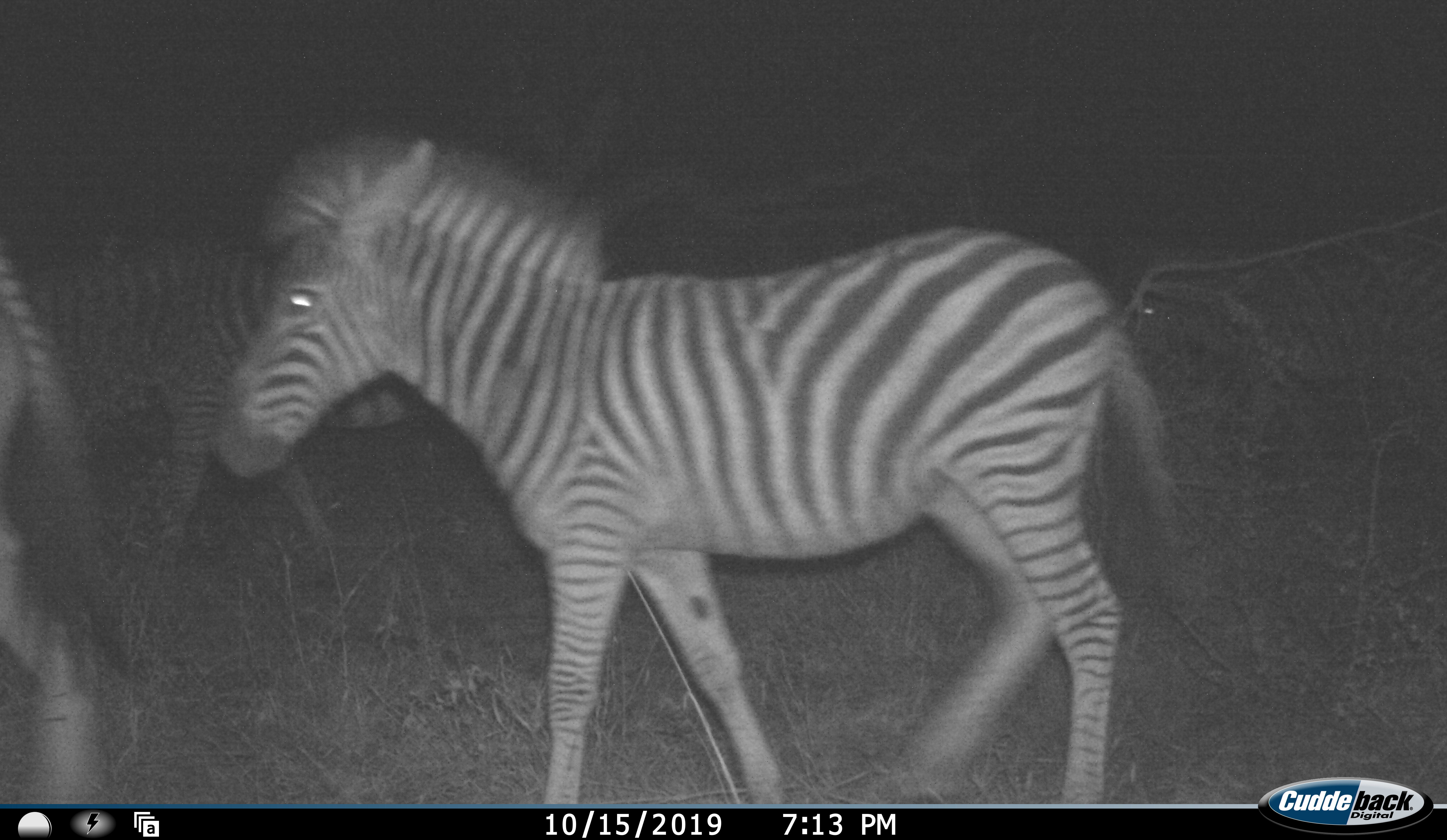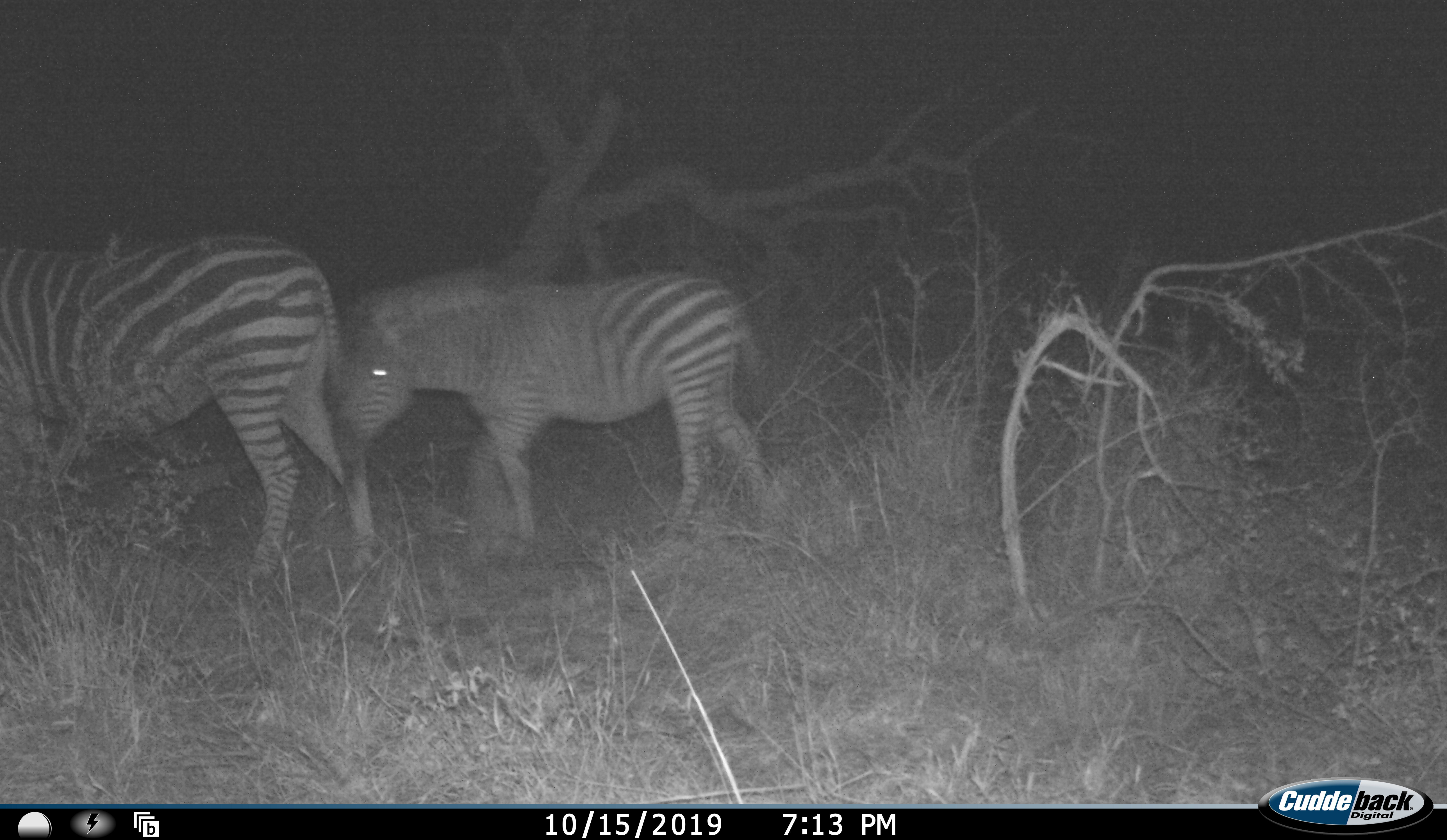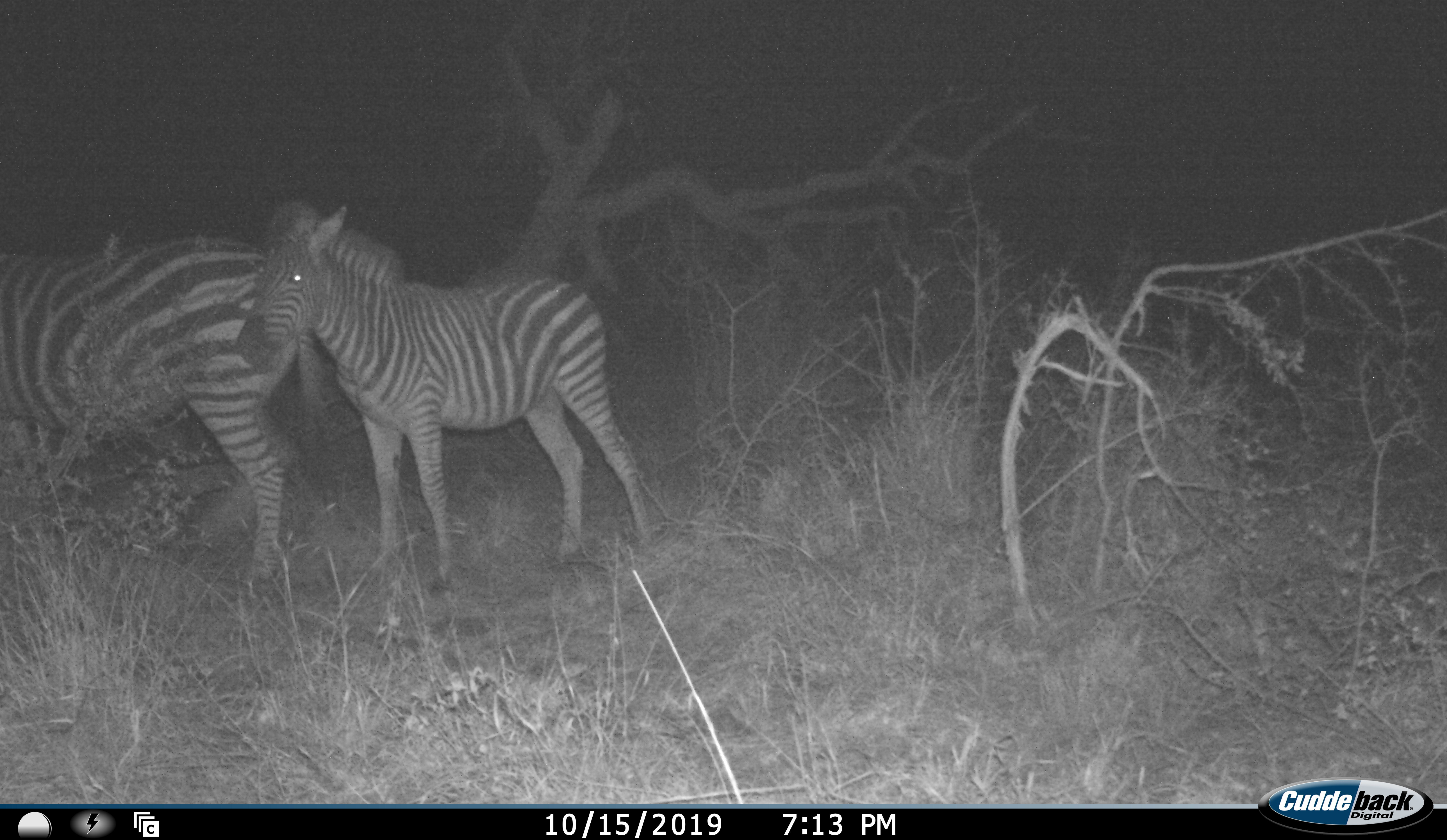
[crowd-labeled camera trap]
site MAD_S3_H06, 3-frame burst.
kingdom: Animalia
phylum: Chordata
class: Mammalia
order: Perissodactyla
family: Equidae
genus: Equus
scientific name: Equus quagga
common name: plains zebra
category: zebraplains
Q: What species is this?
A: Zebraplains (plains zebra) (Equus quagga).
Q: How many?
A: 3.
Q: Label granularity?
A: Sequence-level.